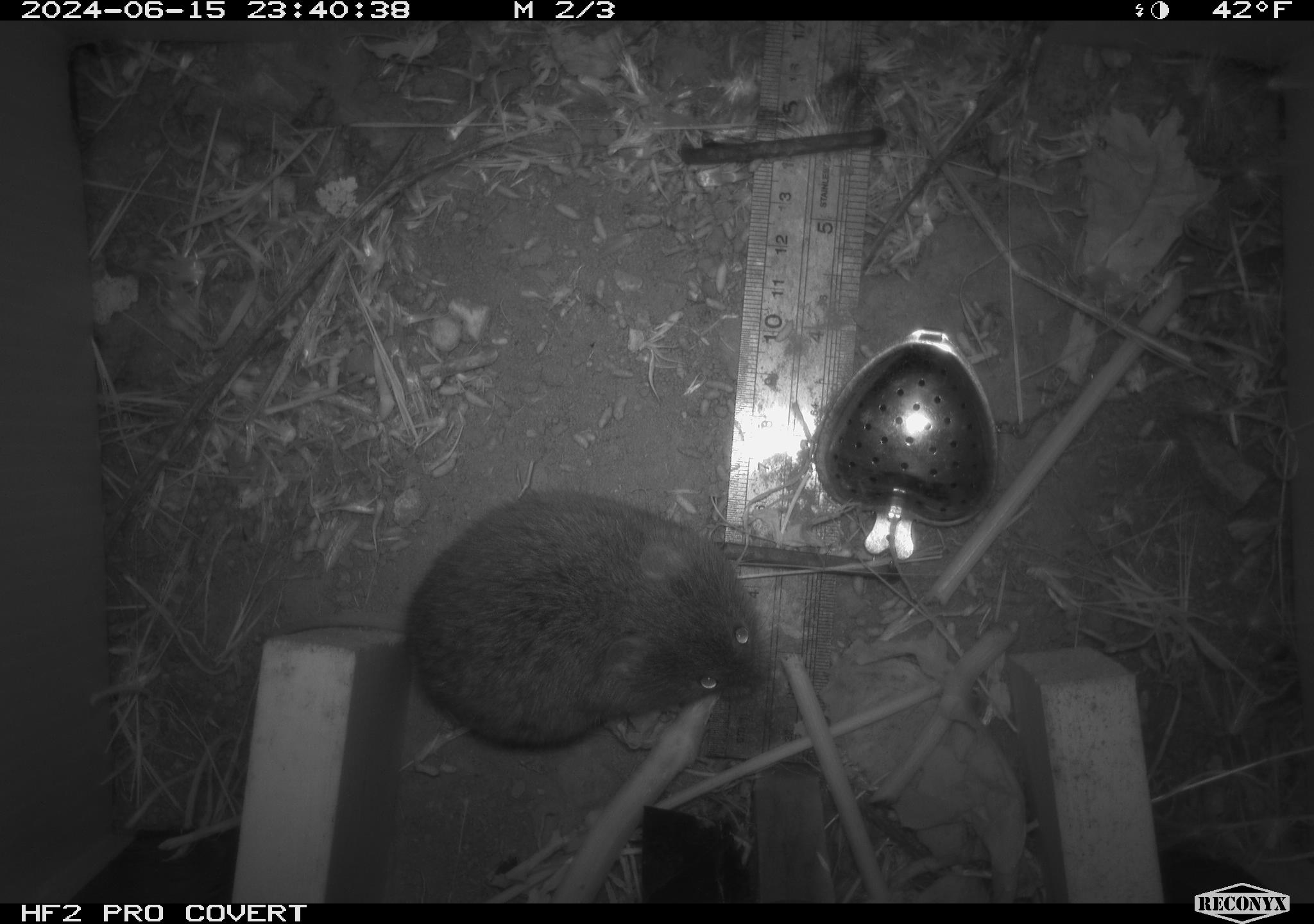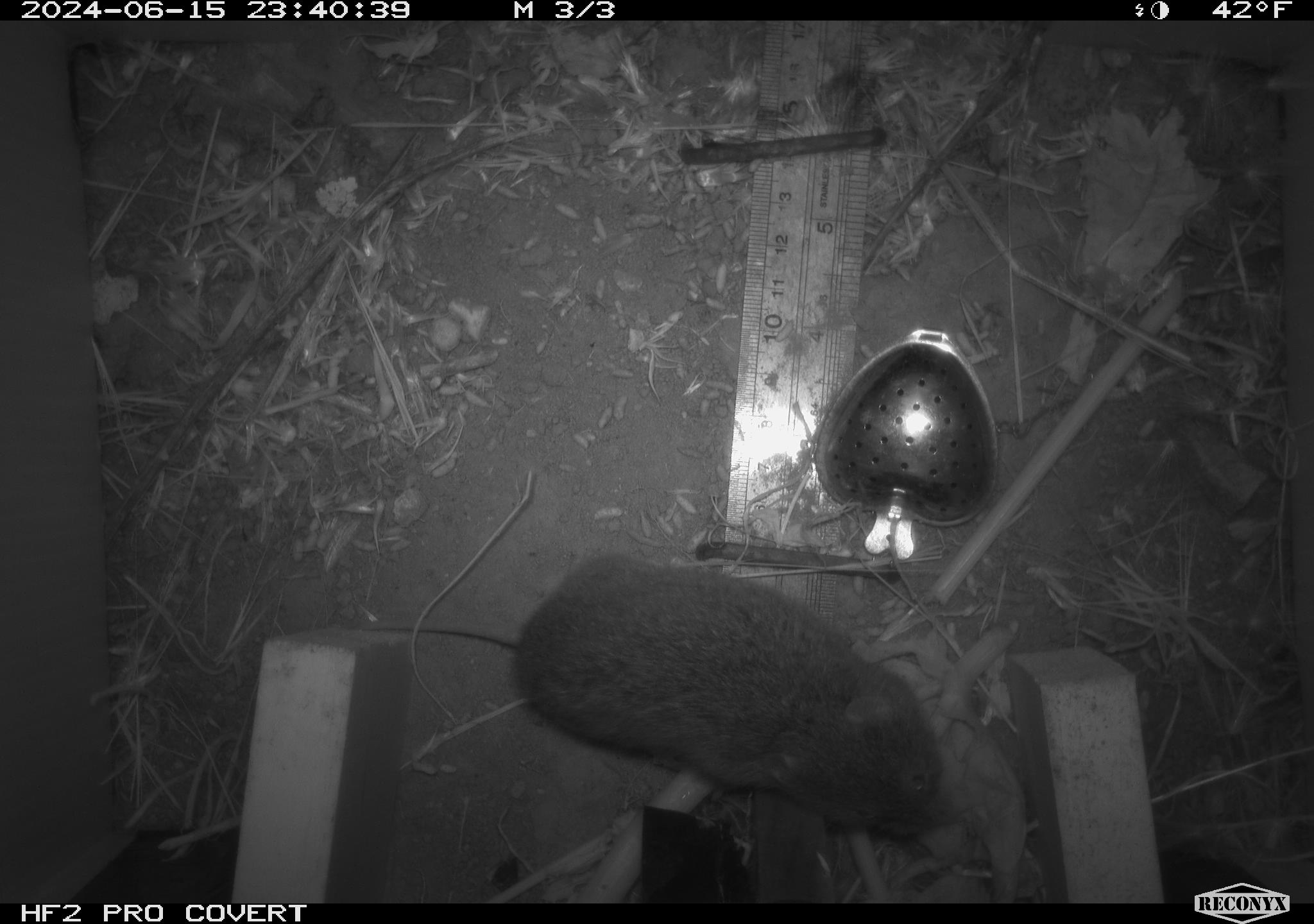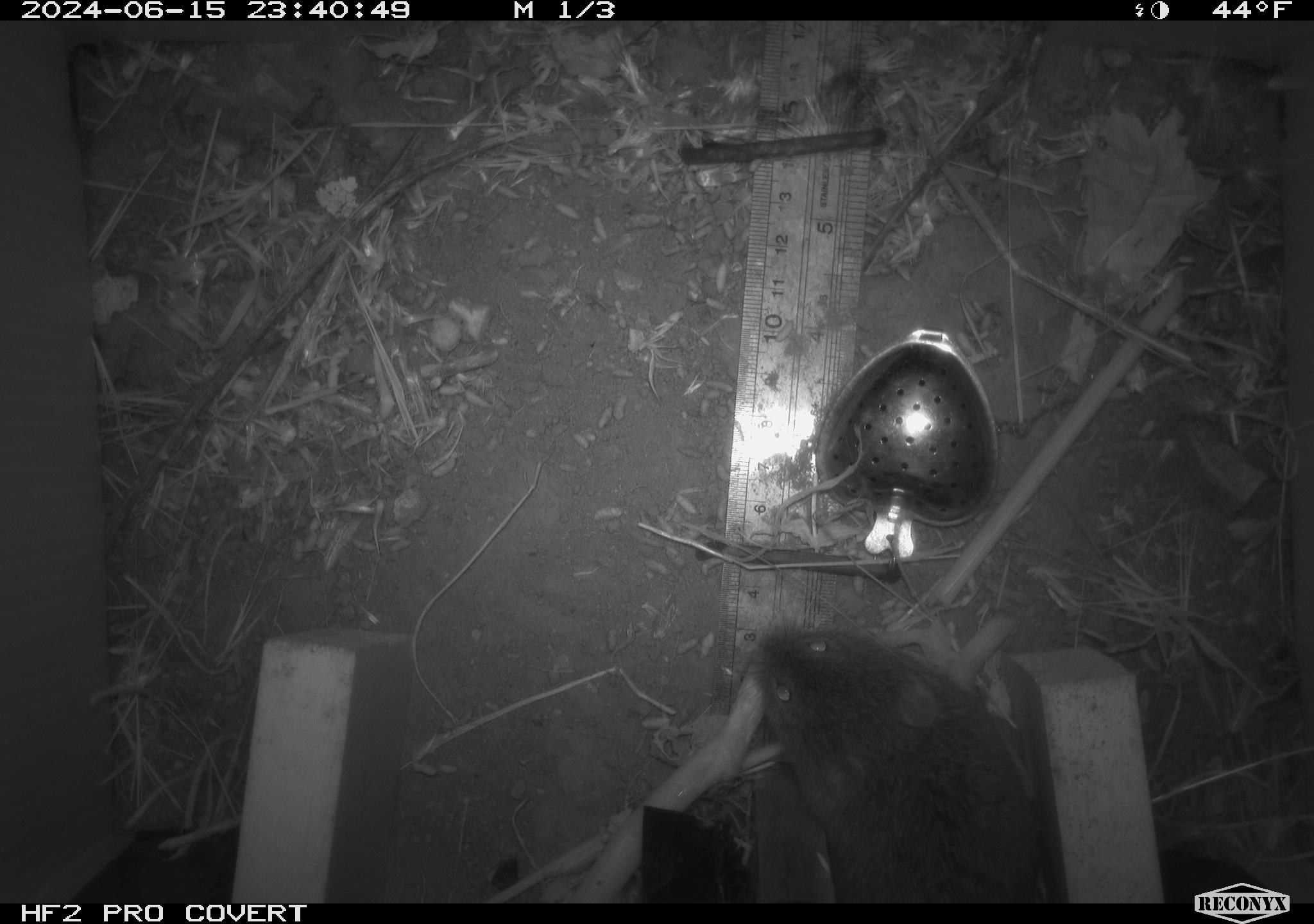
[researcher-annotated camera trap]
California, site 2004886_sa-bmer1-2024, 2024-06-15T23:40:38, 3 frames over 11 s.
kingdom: Animalia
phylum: Chordata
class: Mammalia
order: Rodentia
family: Cricetidae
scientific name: Cricetidae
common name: hamsters, voles, lemmings, and allies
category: cricetidae family